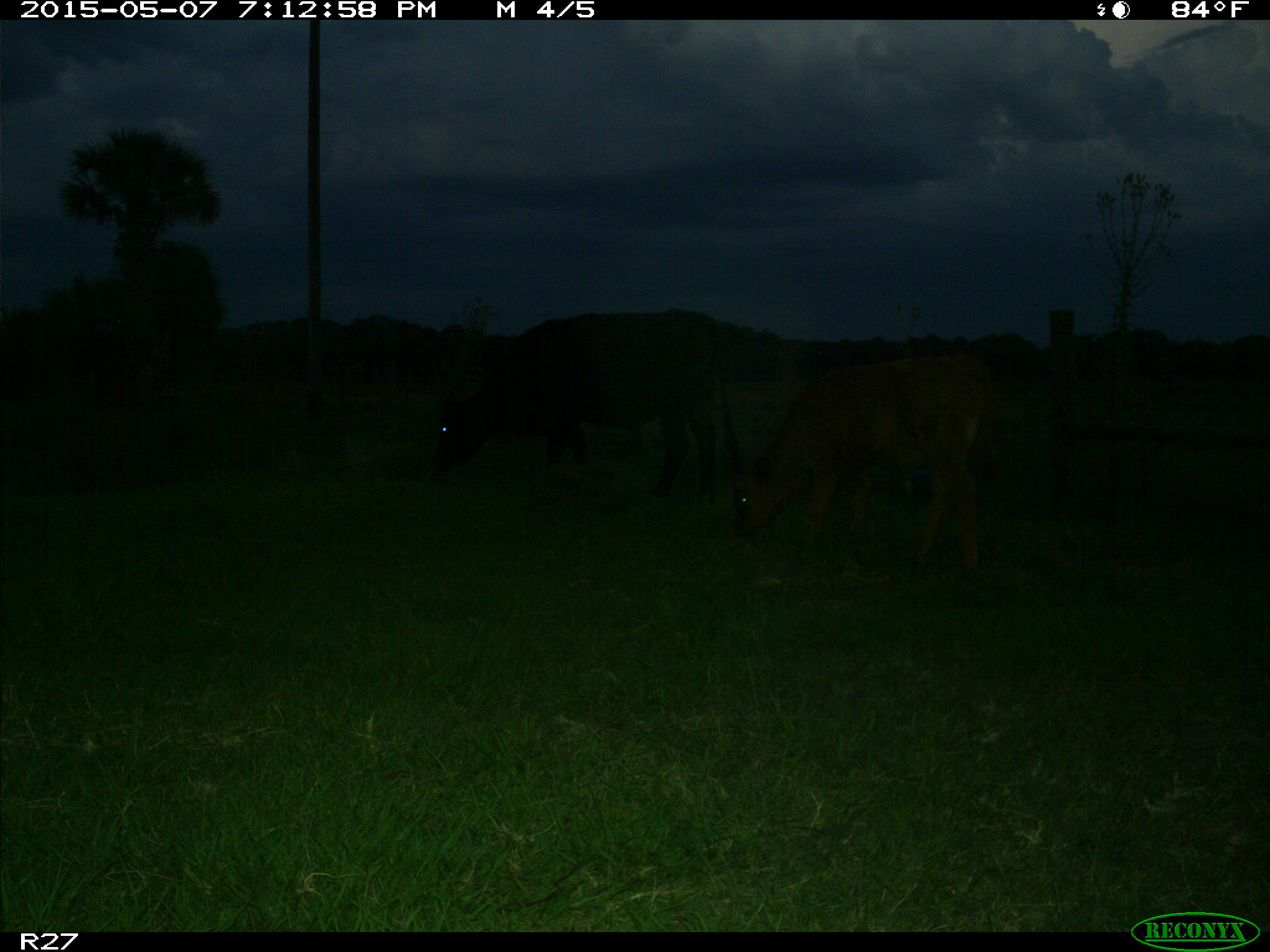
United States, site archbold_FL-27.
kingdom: Animalia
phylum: Chordata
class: Mammalia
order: Artiodactyla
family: Bovidae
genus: Bos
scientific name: Bos taurus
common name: domestic cow